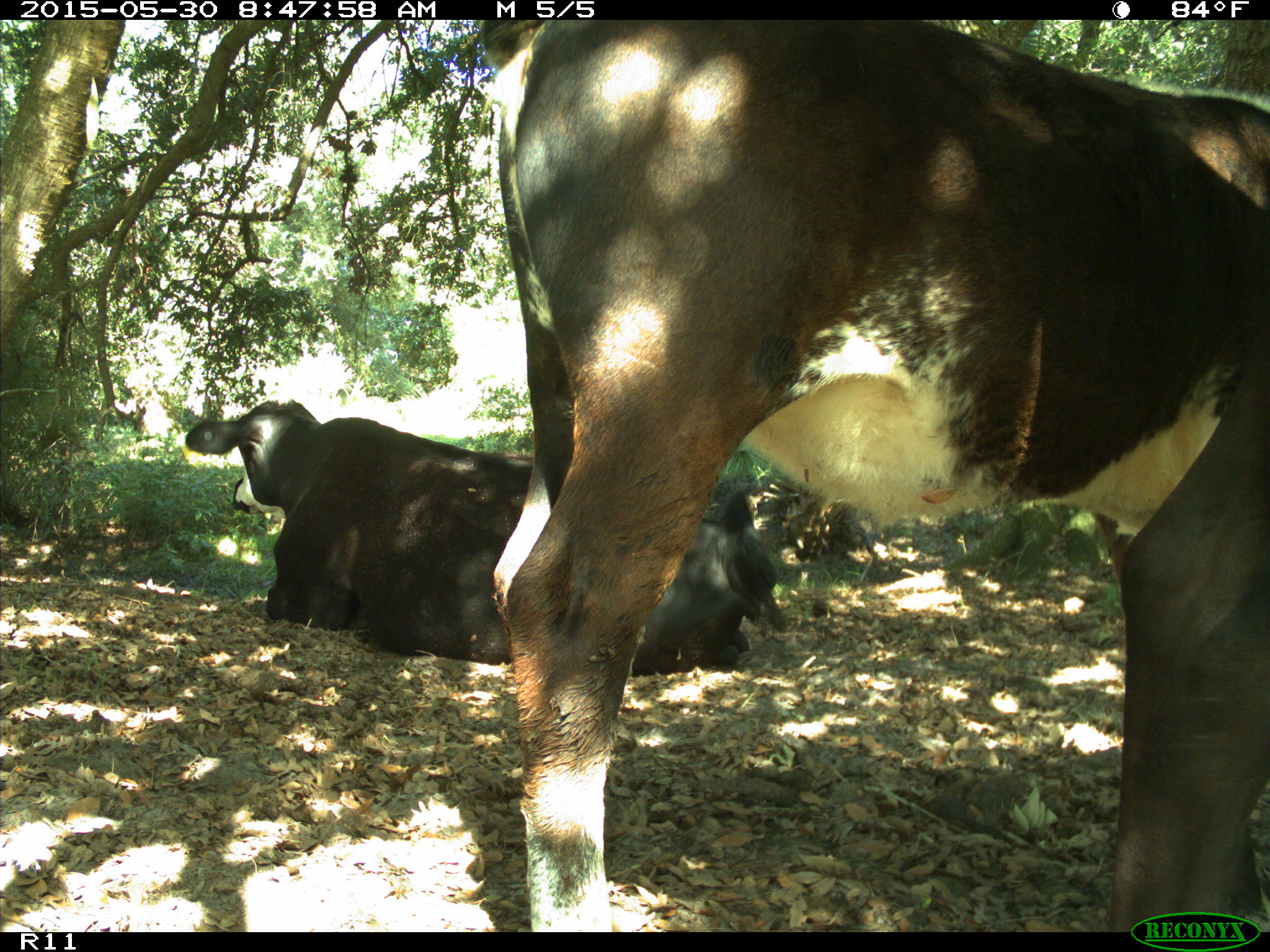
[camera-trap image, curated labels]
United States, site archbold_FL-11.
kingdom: Animalia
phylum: Chordata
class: Mammalia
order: Artiodactyla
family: Bovidae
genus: Bos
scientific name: Bos taurus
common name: domestic cow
Bos taurus (domestic cow).